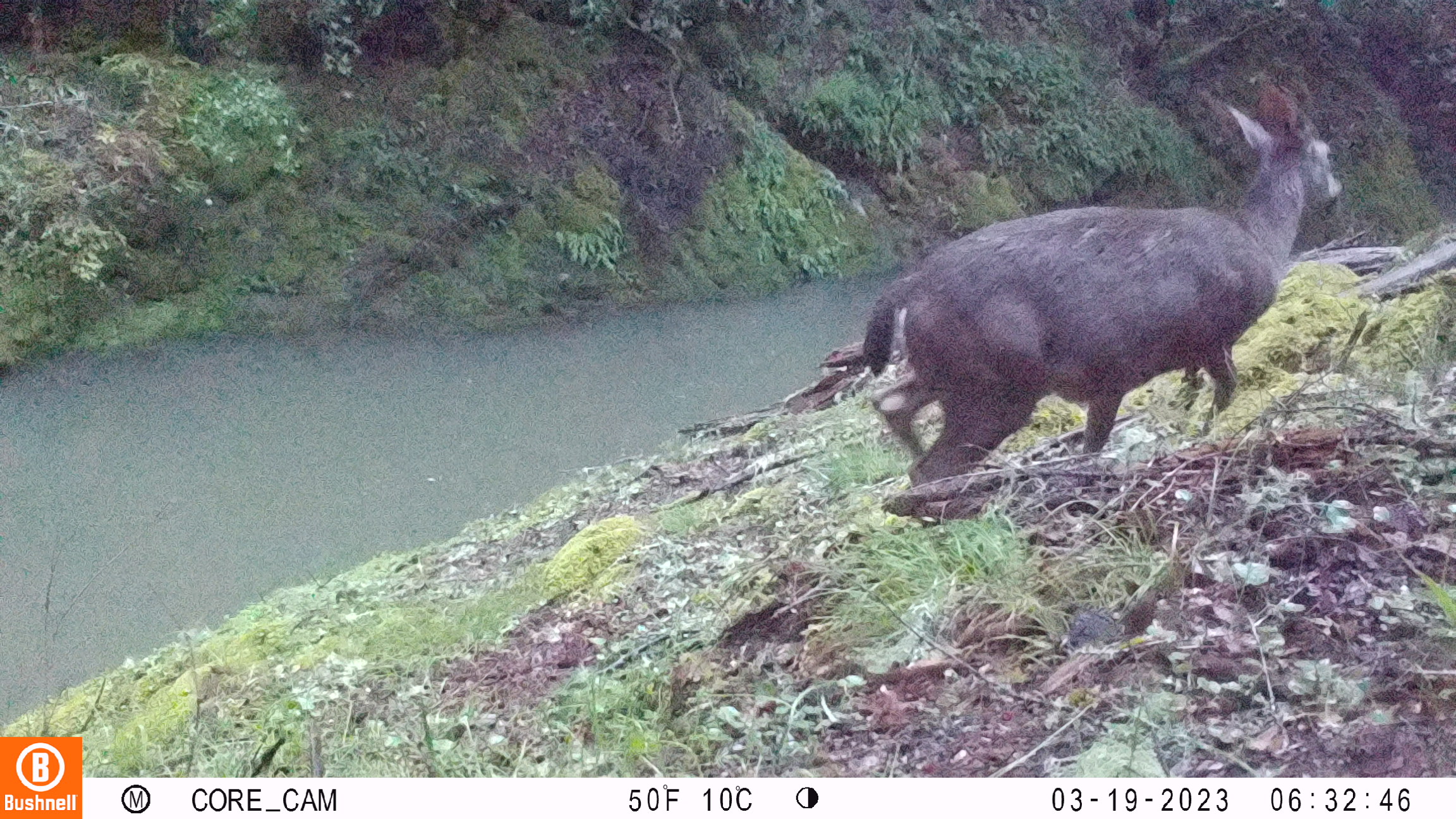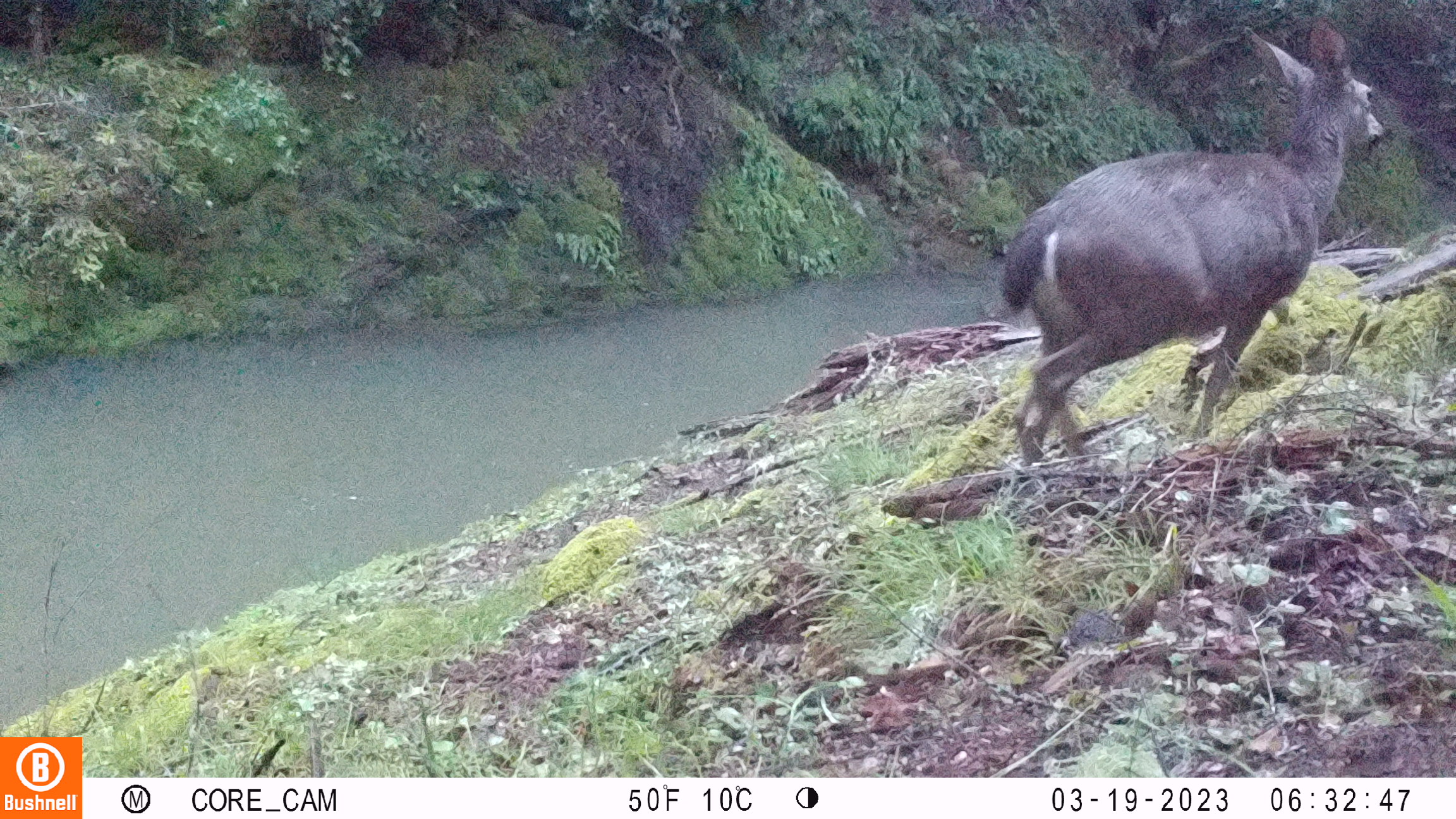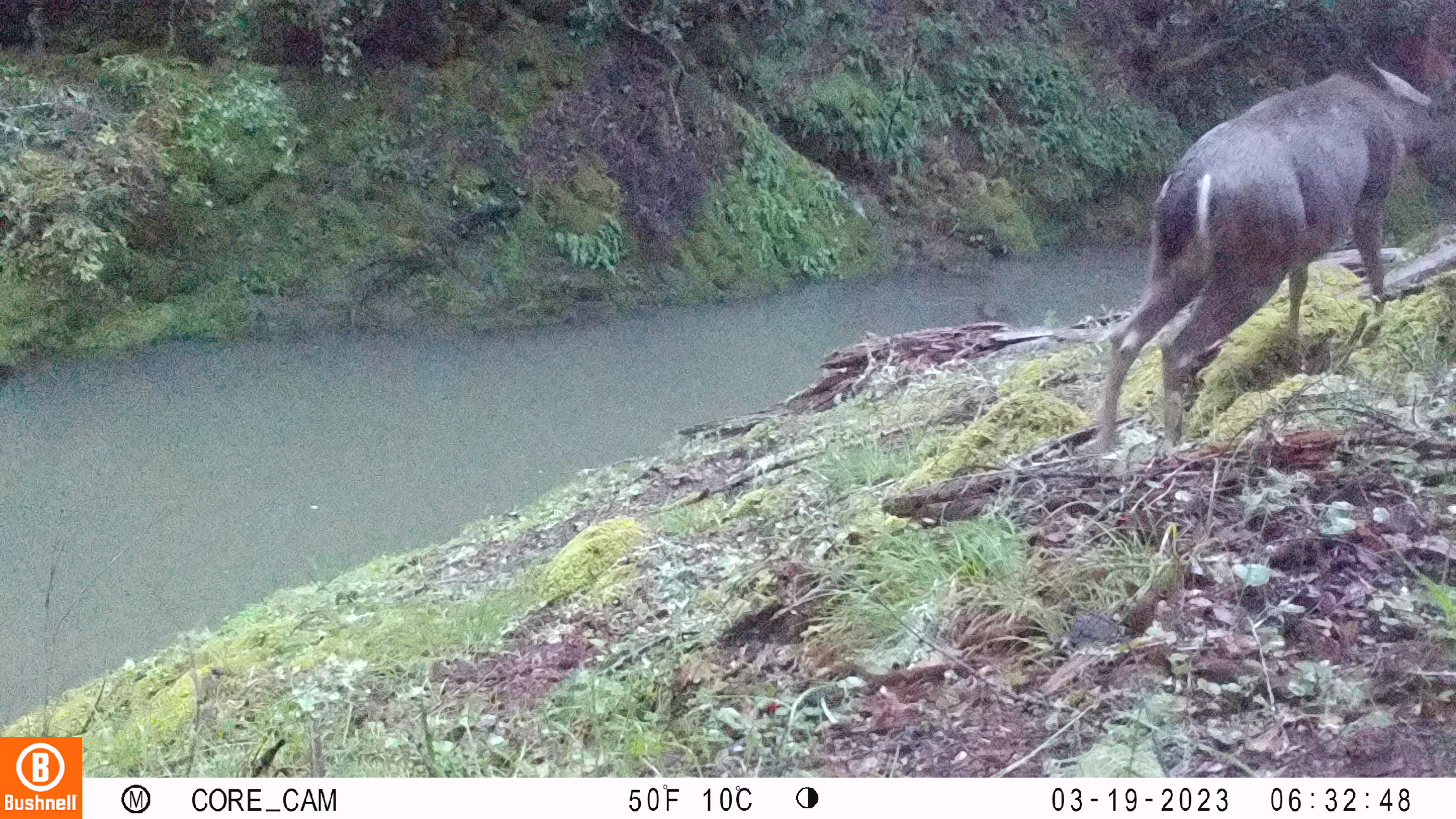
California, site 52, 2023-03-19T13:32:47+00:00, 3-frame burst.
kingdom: Animalia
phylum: Chordata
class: Mammalia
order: Artiodactyla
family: Cervidae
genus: Odocoileus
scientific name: Odocoileus hemionus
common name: mule deer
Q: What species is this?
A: Mule deer (Odocoileus hemionus).